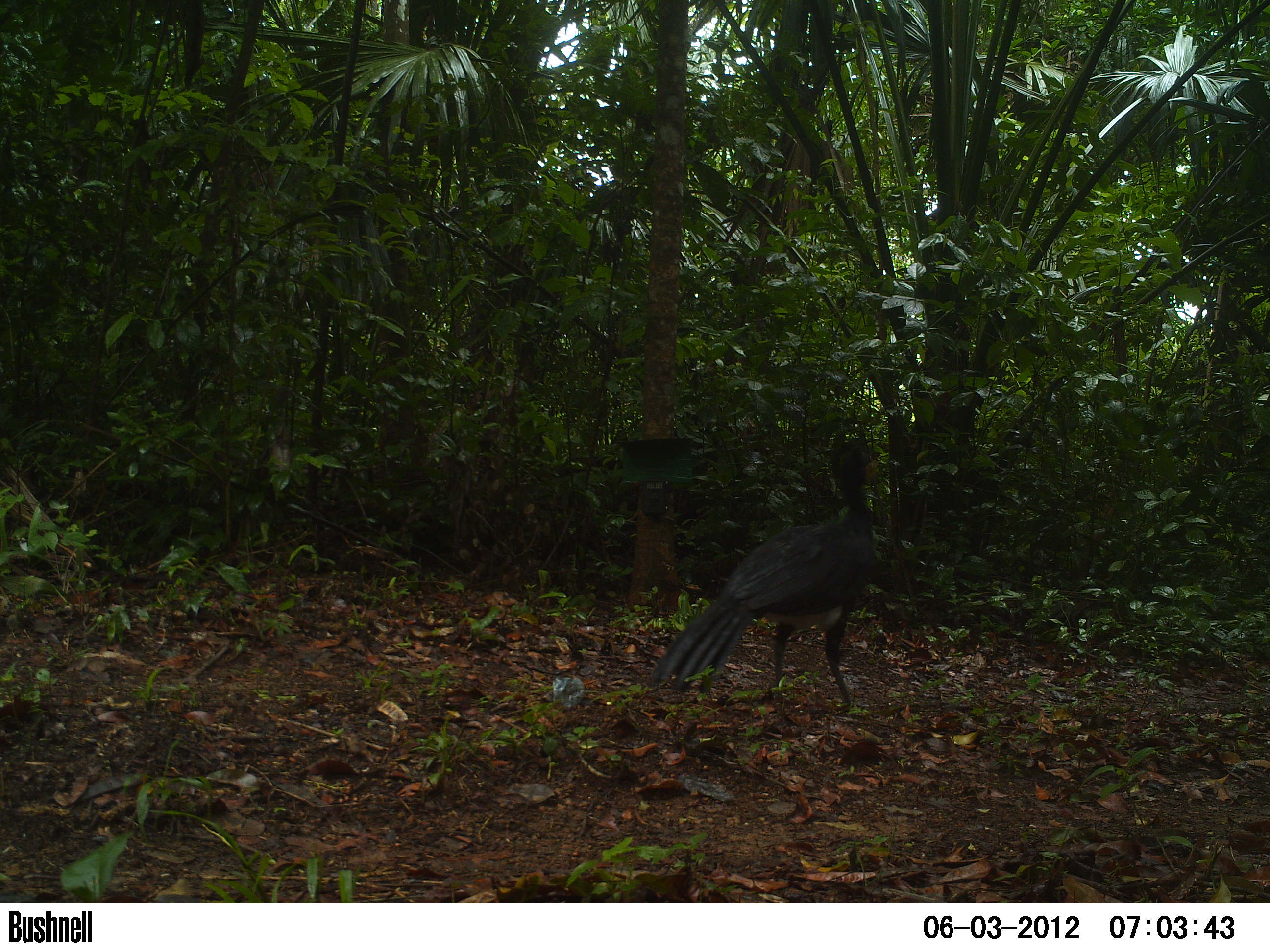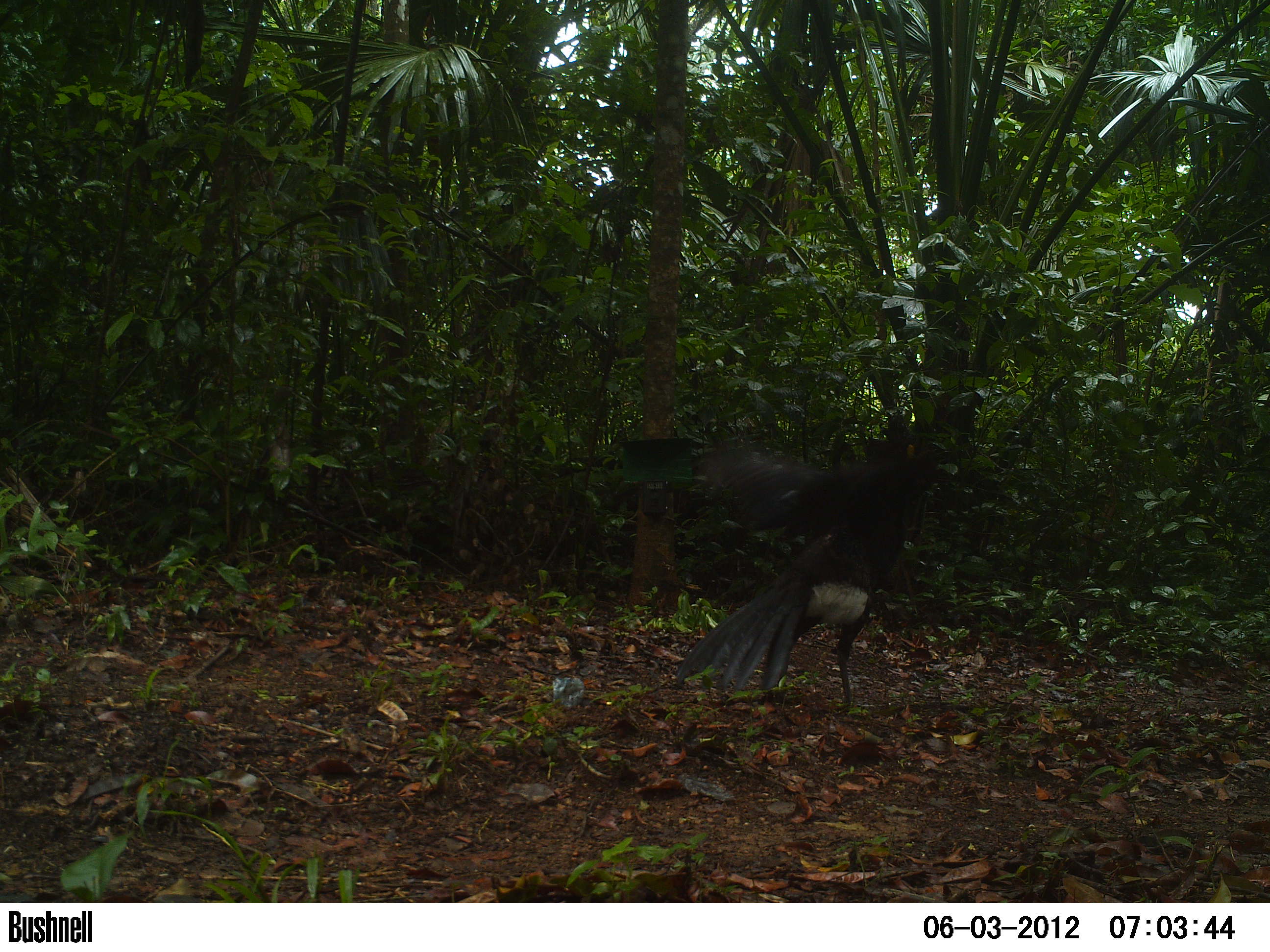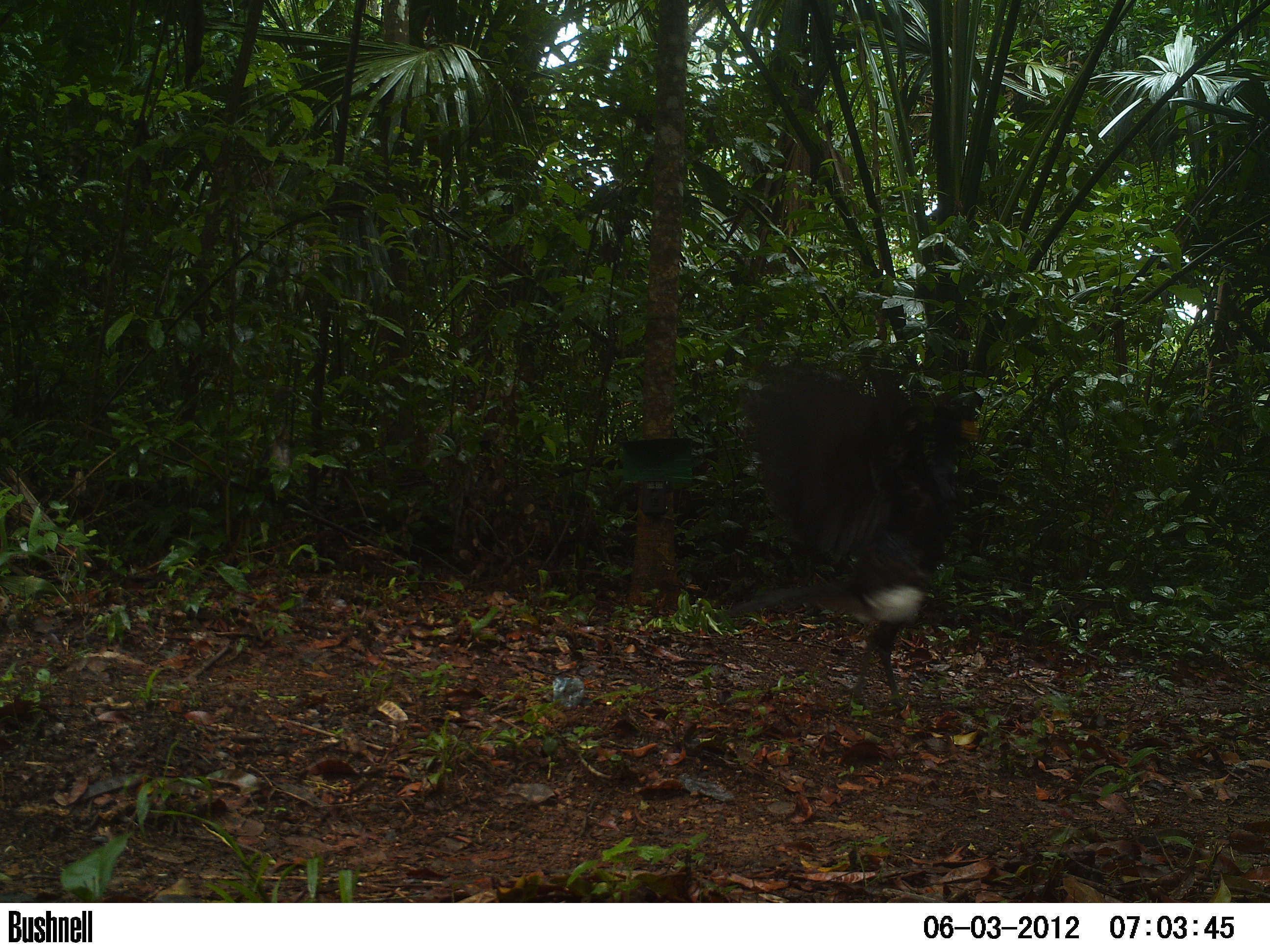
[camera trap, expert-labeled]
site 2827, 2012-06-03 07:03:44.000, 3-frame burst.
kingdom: Animalia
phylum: Chordata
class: Aves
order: Galliformes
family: Cracidae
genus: Crax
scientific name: Crax rubra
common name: great curassow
Crax rubra (great curassow), count 1, age adult, sex male.